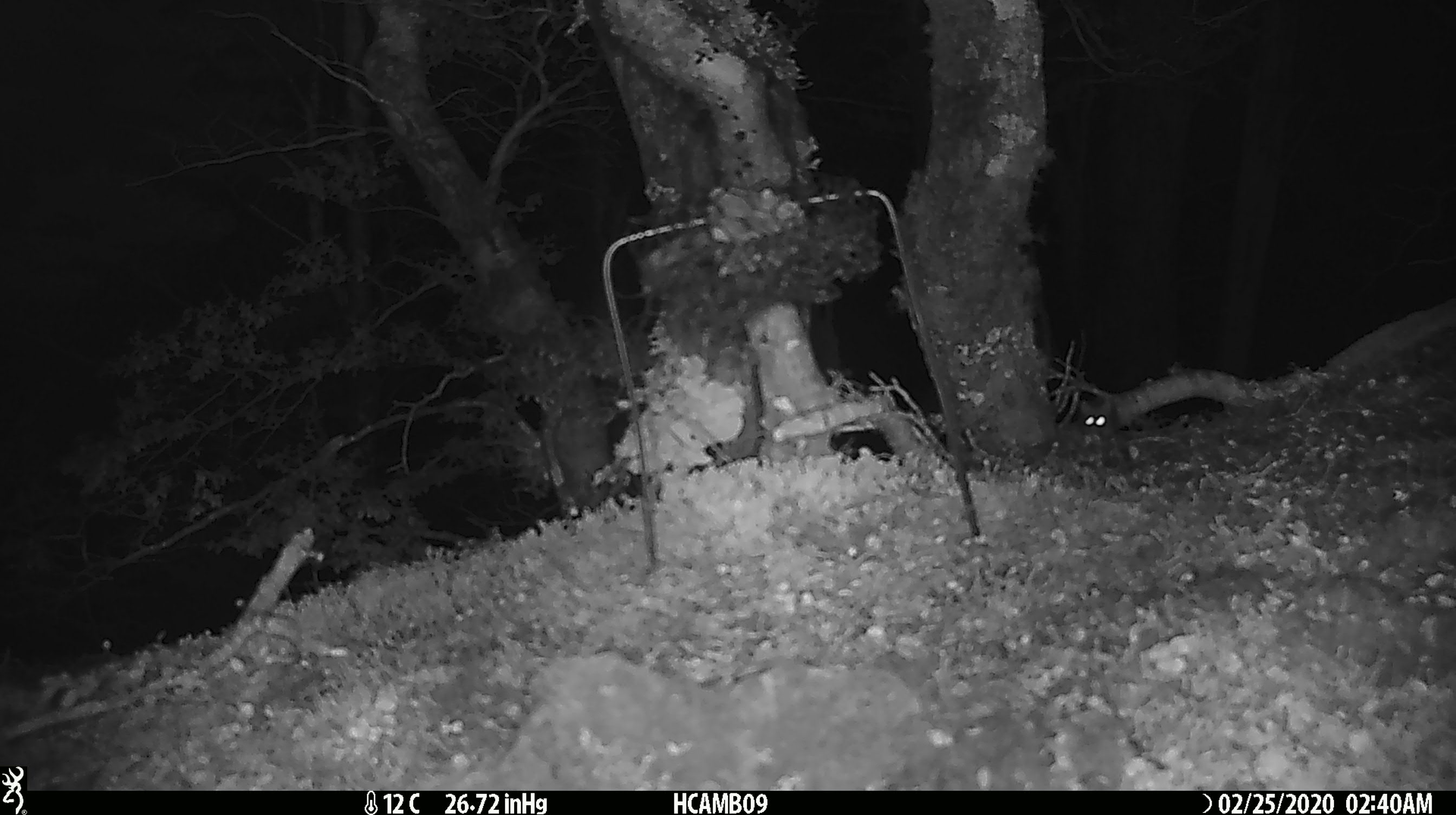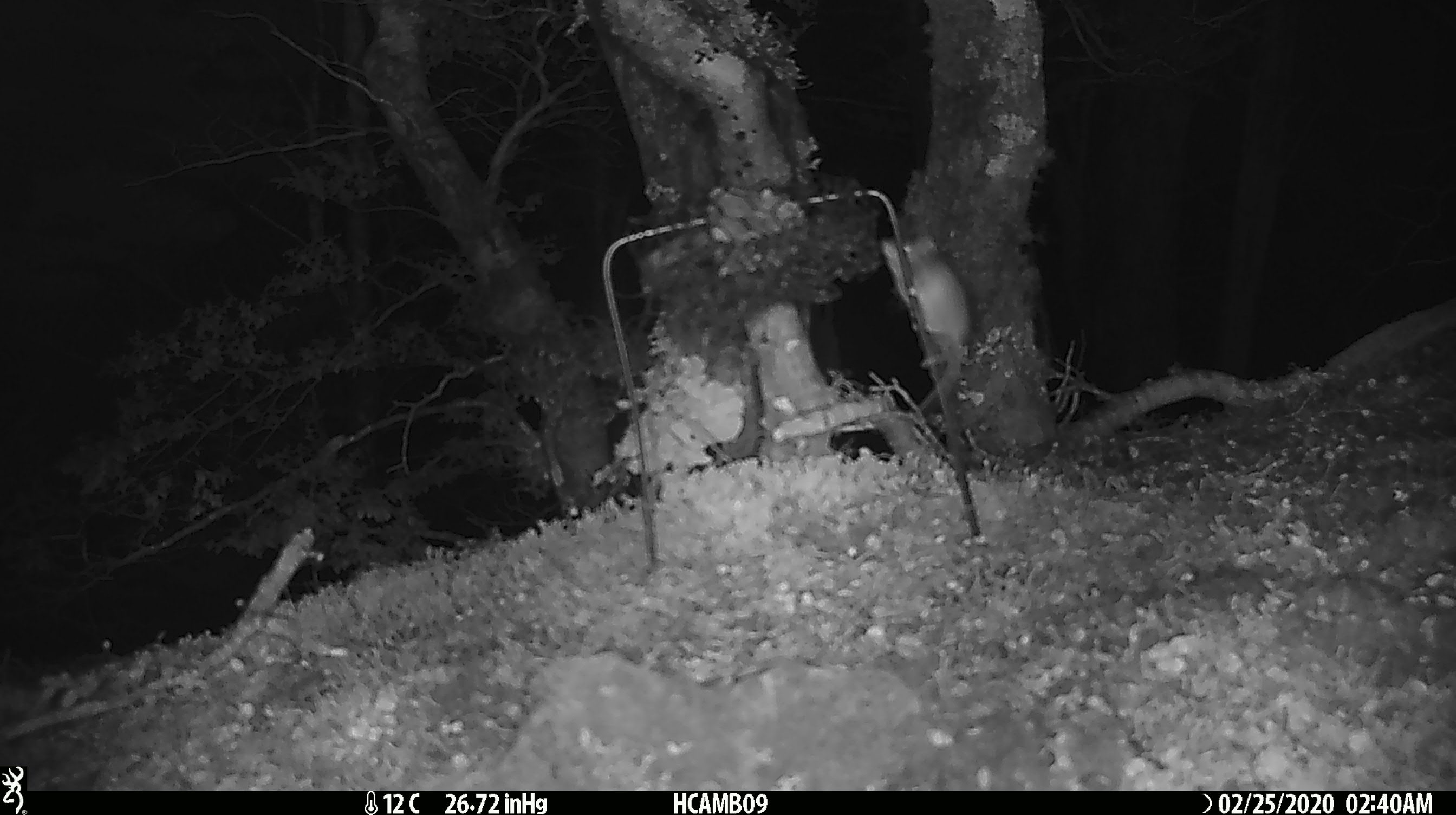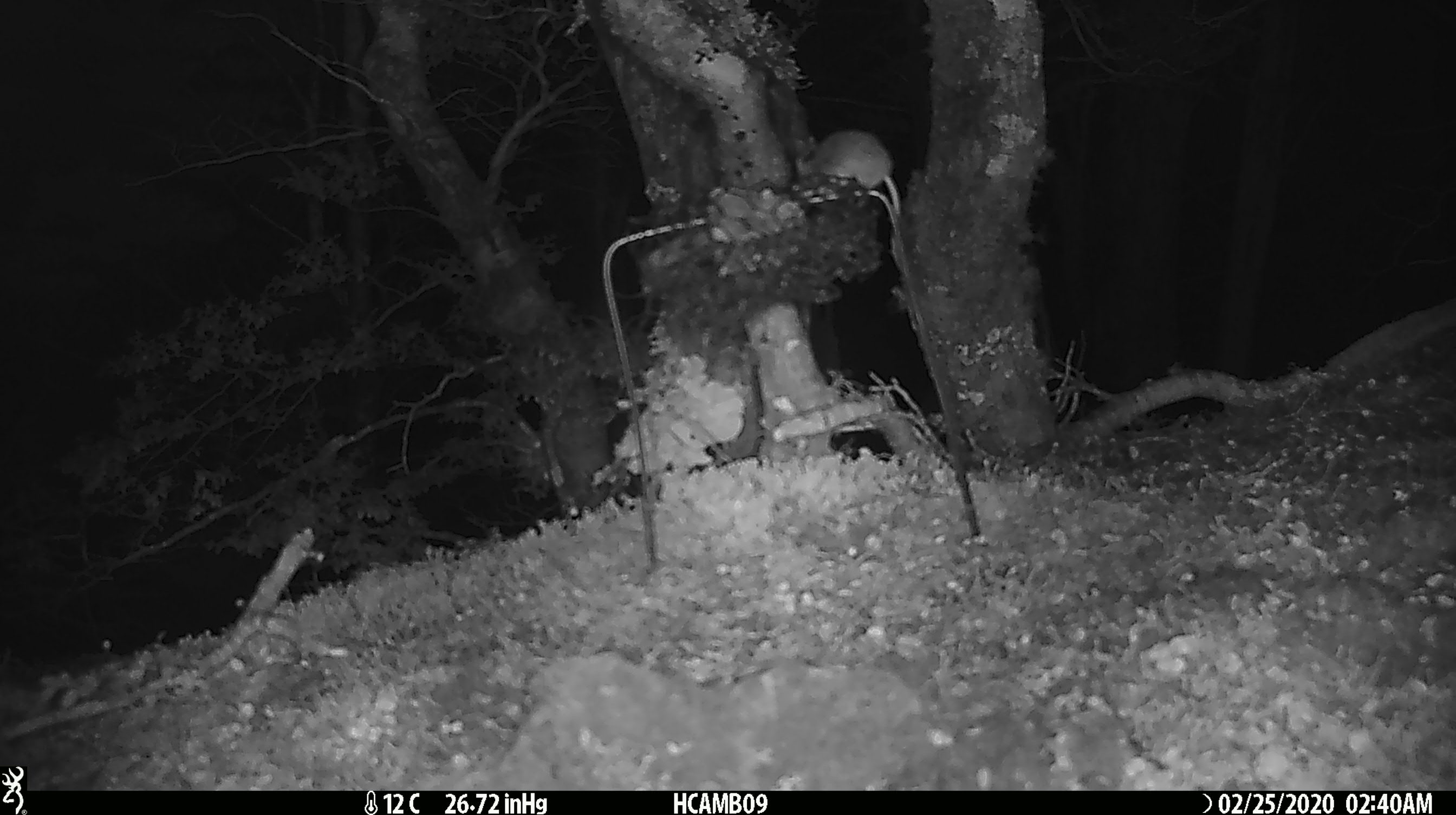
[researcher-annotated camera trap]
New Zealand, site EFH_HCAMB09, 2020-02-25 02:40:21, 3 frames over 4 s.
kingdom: Animalia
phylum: Chordata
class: Mammalia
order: Rodentia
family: Muridae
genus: Mus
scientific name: Mus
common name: mouse